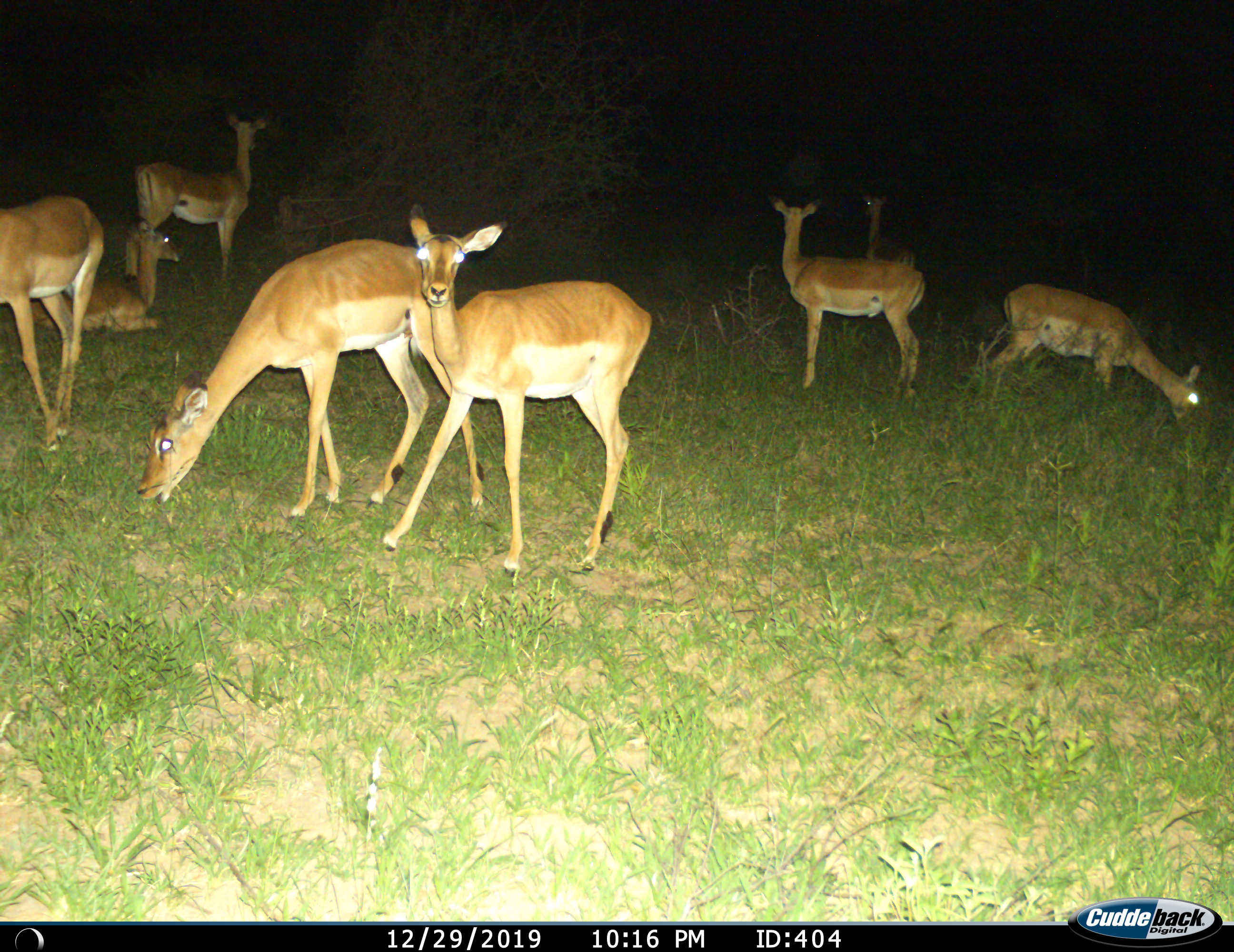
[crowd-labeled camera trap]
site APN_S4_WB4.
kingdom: Animalia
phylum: Chordata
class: Mammalia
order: Artiodactyla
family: Bovidae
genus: Aepyceros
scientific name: Aepyceros melampus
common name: impala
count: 8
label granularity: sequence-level